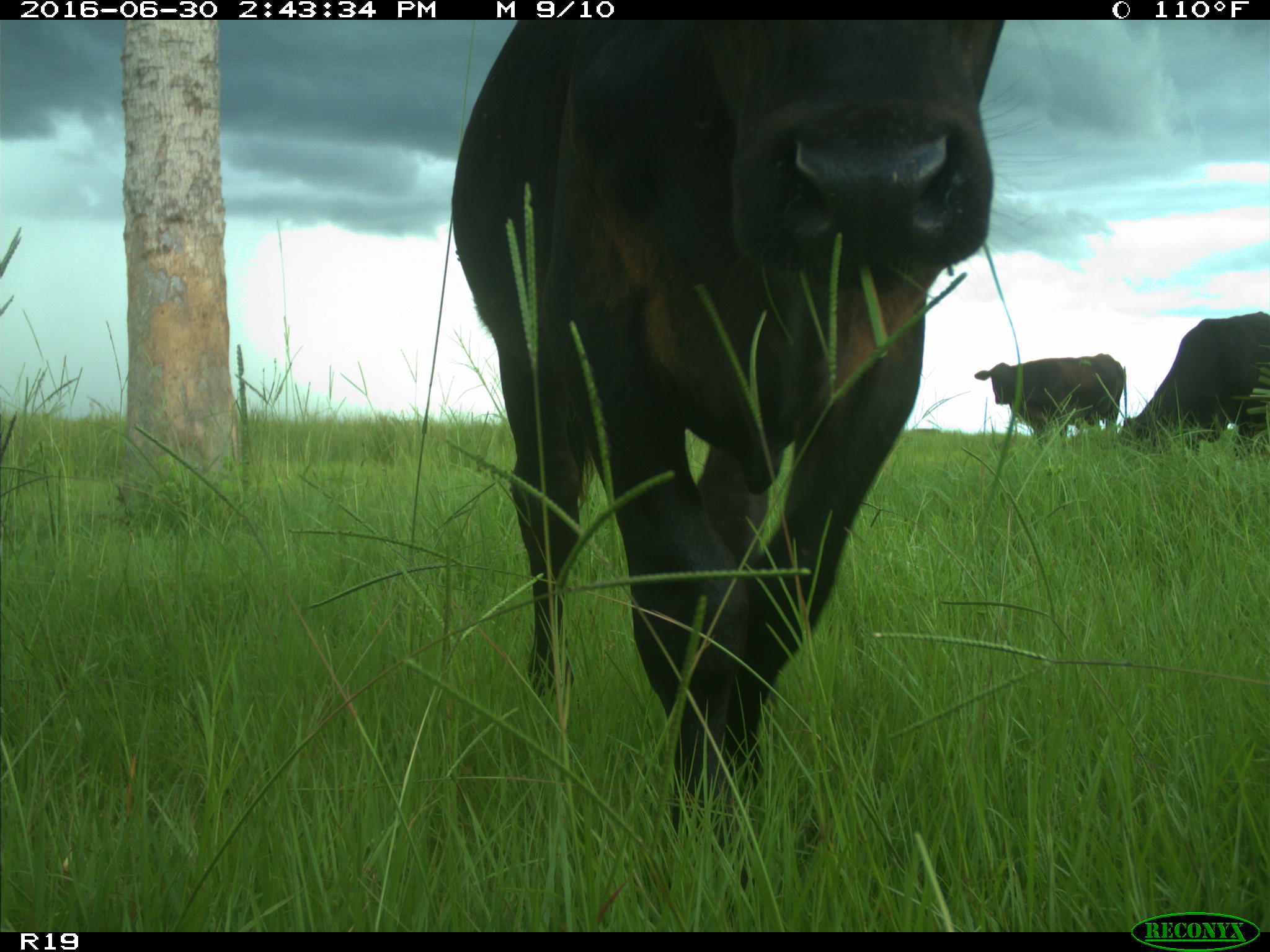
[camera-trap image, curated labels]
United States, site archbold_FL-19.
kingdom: Animalia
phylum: Chordata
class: Mammalia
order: Artiodactyla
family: Bovidae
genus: Bos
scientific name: Bos taurus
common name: domestic cow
Bos taurus (domestic cow).